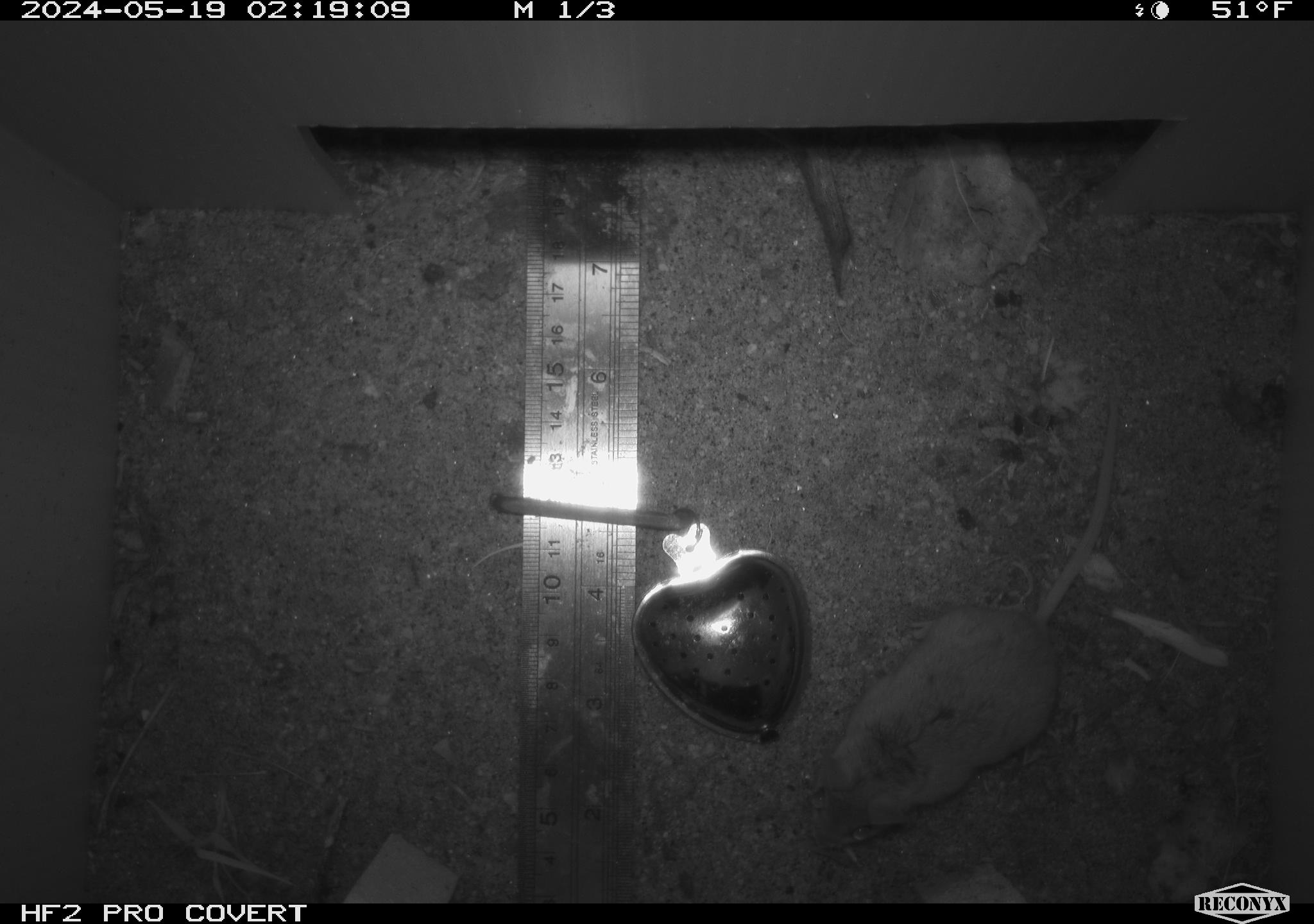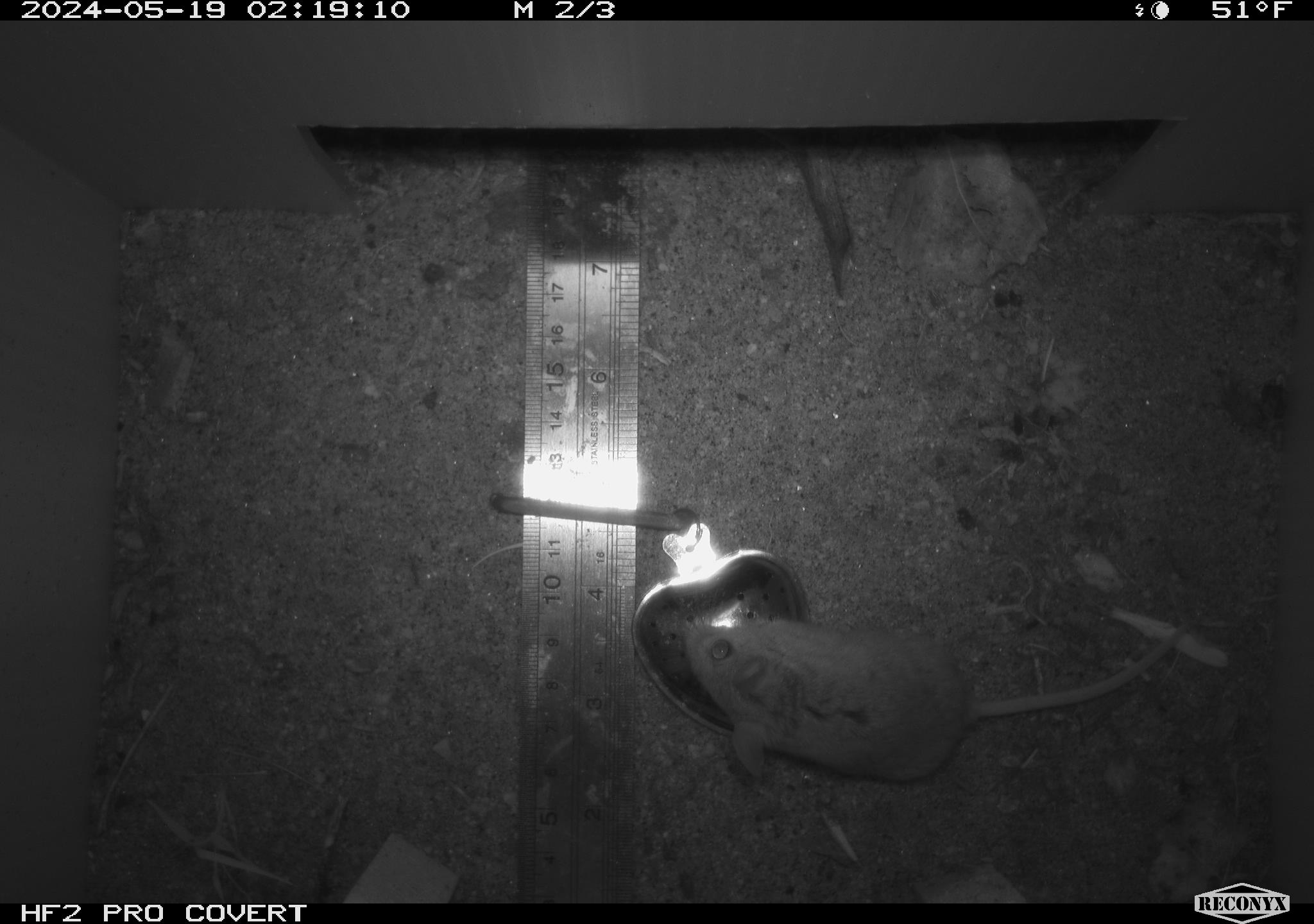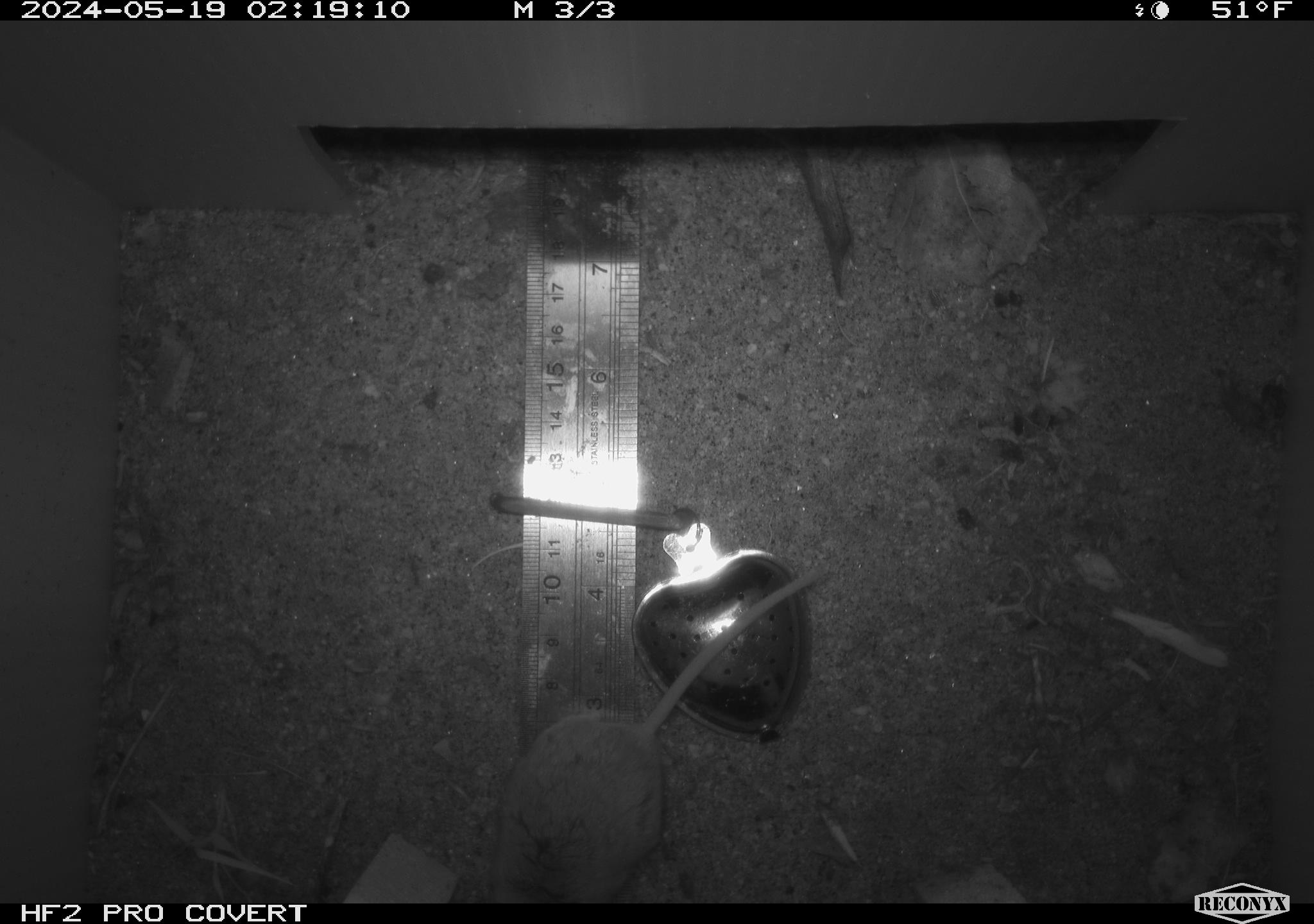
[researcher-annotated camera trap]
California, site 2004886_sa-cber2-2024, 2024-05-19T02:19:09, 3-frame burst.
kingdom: Animalia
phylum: Chordata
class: Mammalia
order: Rodentia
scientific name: Rodentia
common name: mouse species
Mouse species (Rodentia).